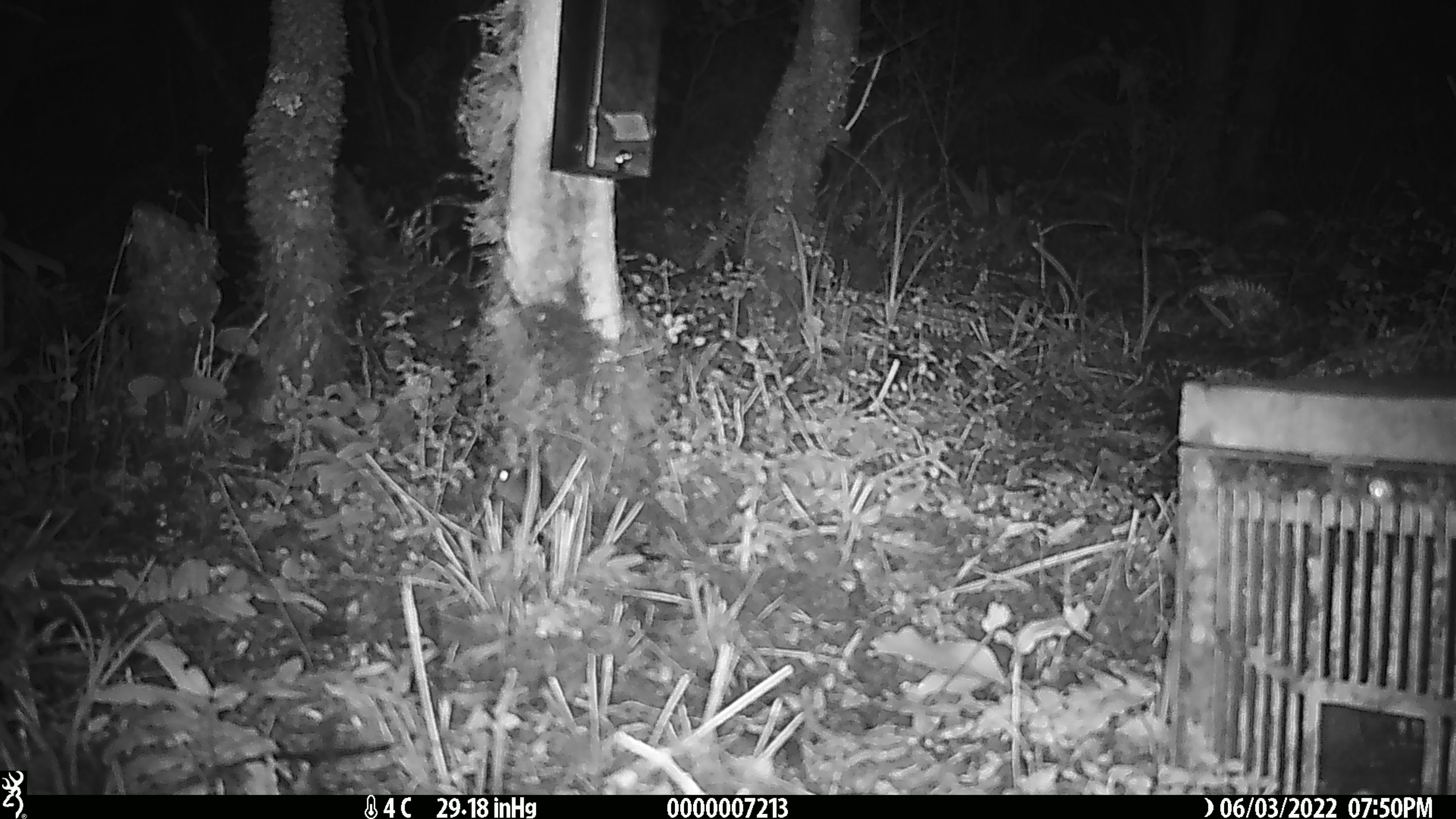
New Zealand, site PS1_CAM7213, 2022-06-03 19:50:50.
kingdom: Animalia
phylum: Chordata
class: Mammalia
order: Rodentia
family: Muridae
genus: Mus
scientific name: Mus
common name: mouse